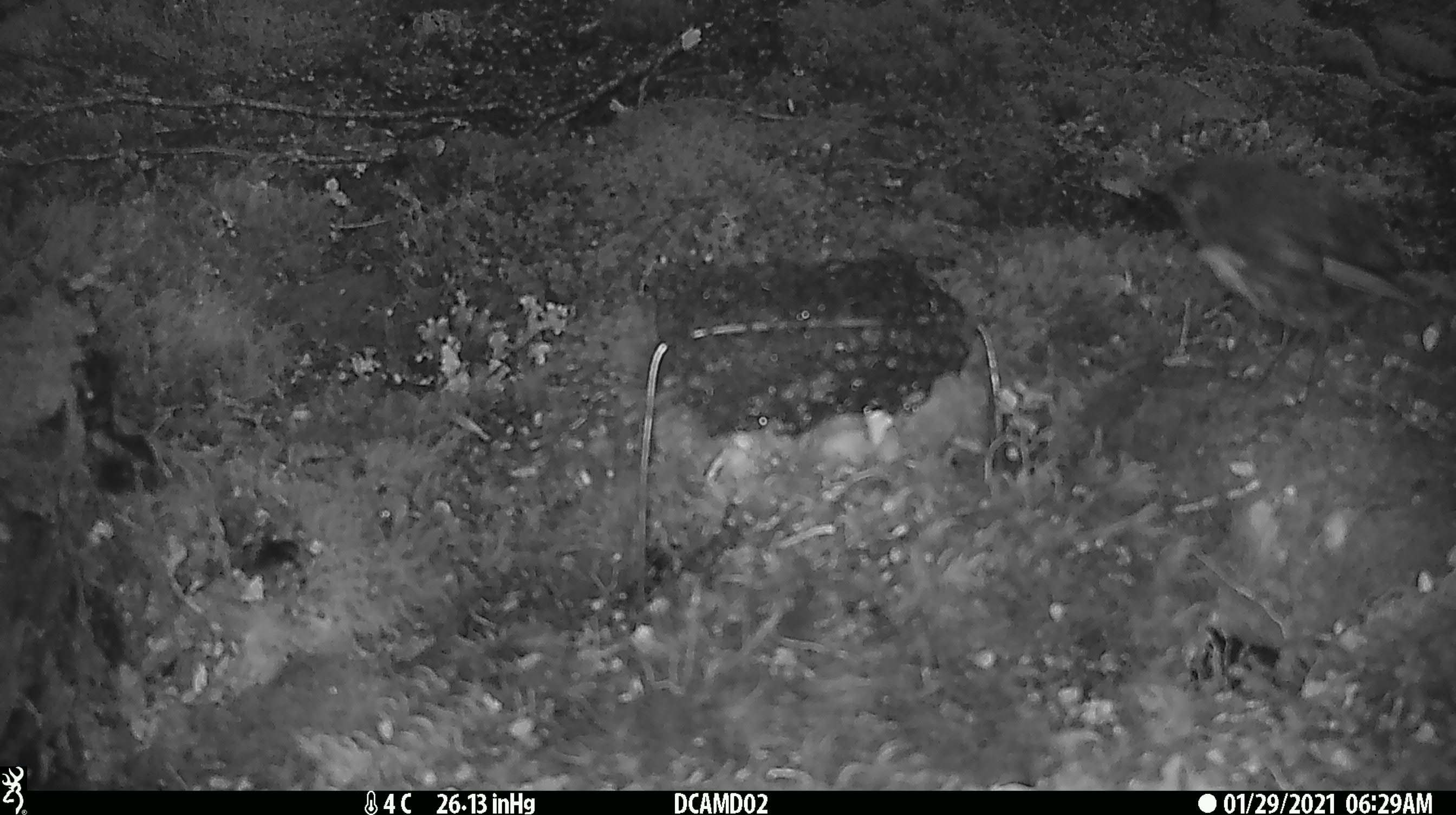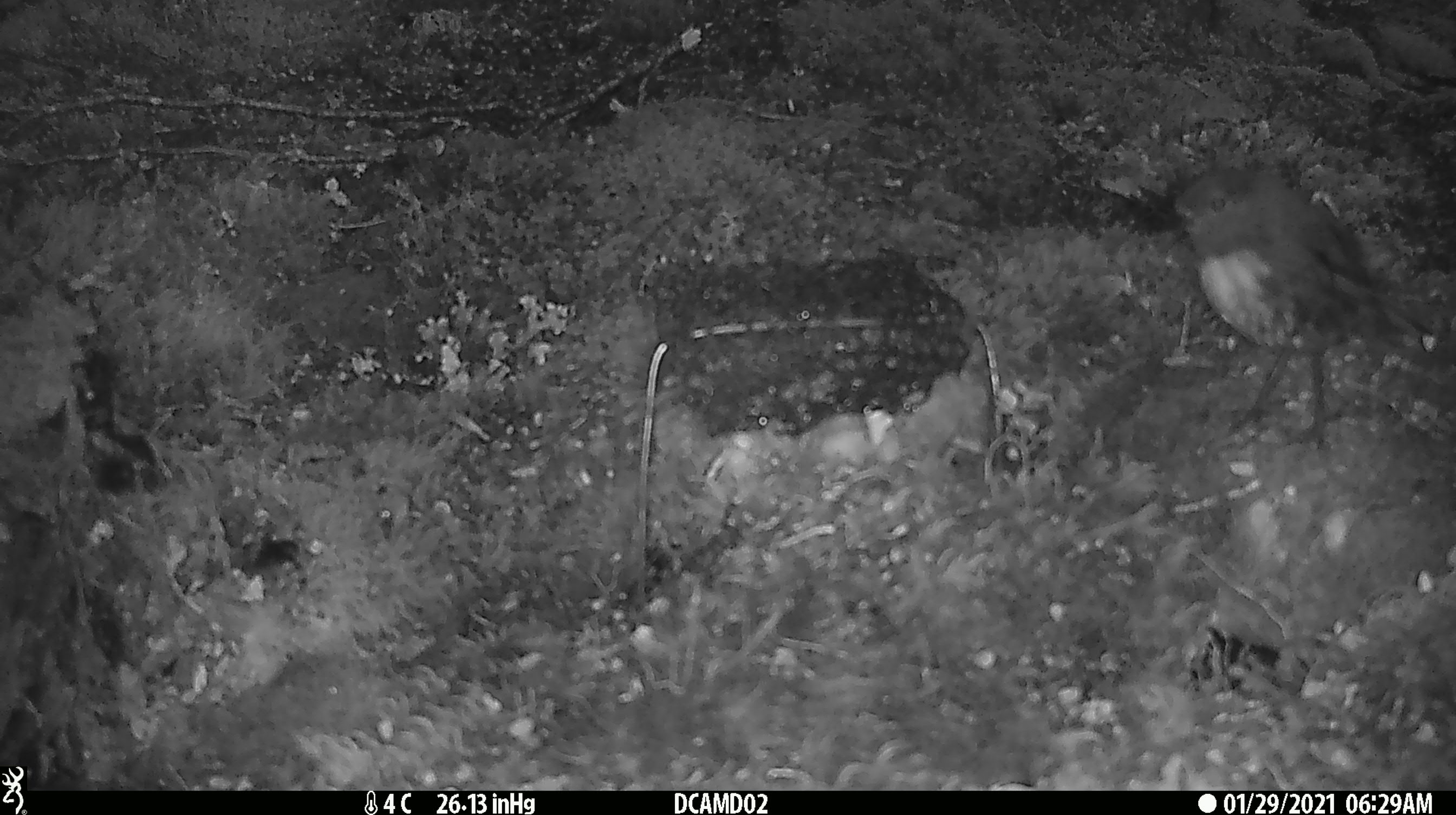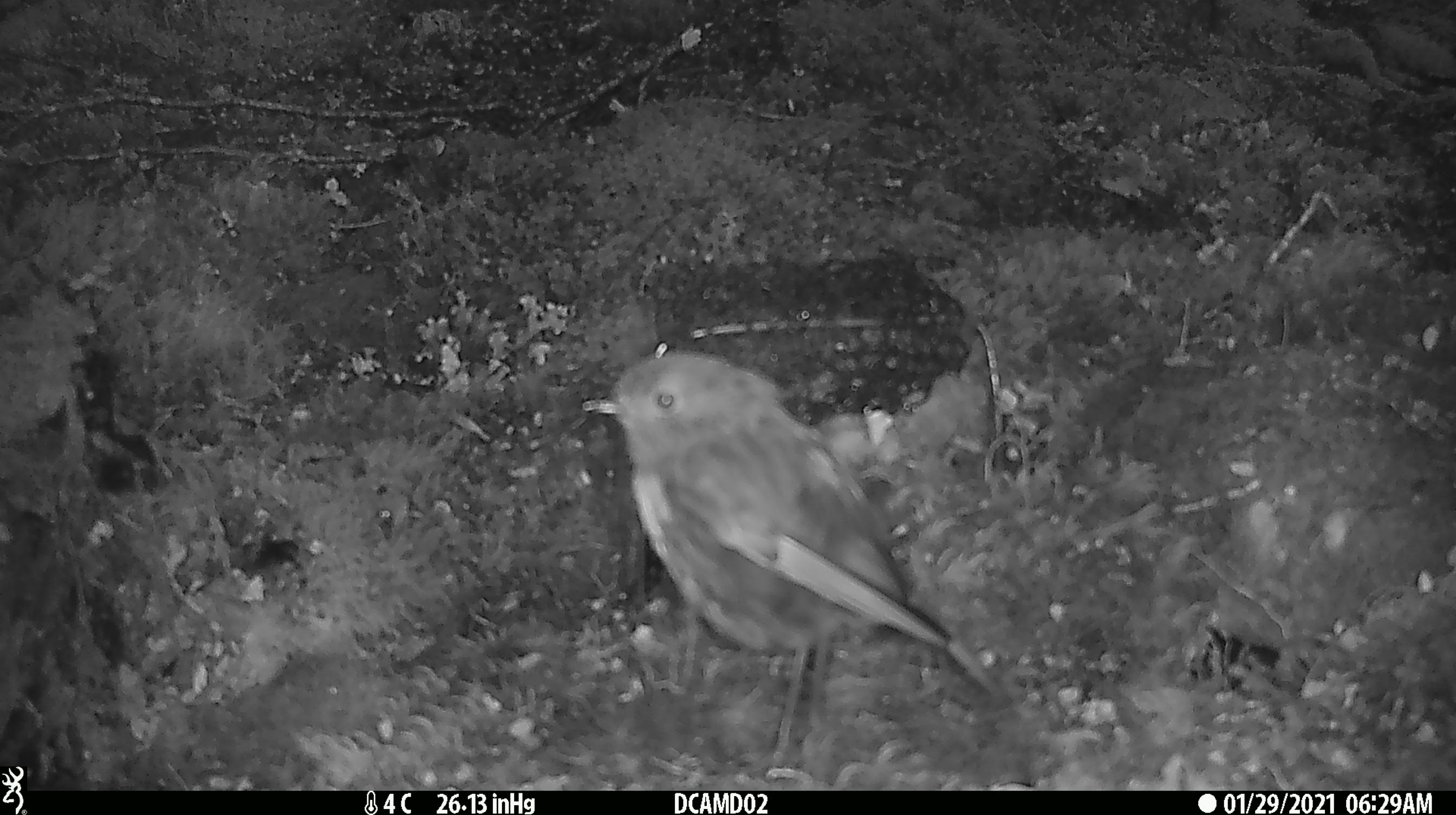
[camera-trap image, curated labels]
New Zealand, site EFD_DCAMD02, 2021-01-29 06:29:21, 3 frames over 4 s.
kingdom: Animalia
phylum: Chordata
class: Aves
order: Passeriformes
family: Petroicidae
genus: Petroica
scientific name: Petroica australis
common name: new zealand robin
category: robin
Robin (new zealand robin) (Petroica australis).